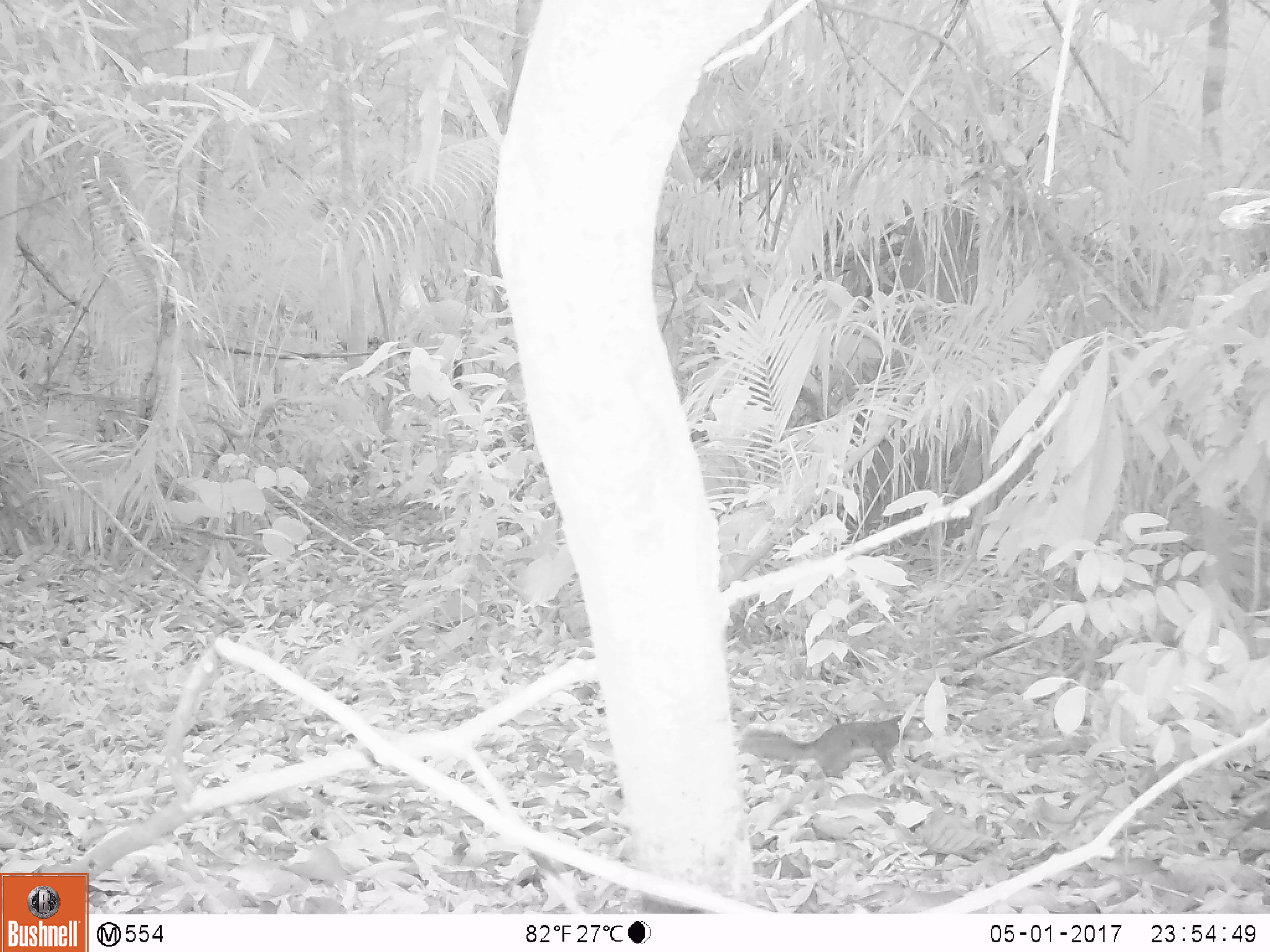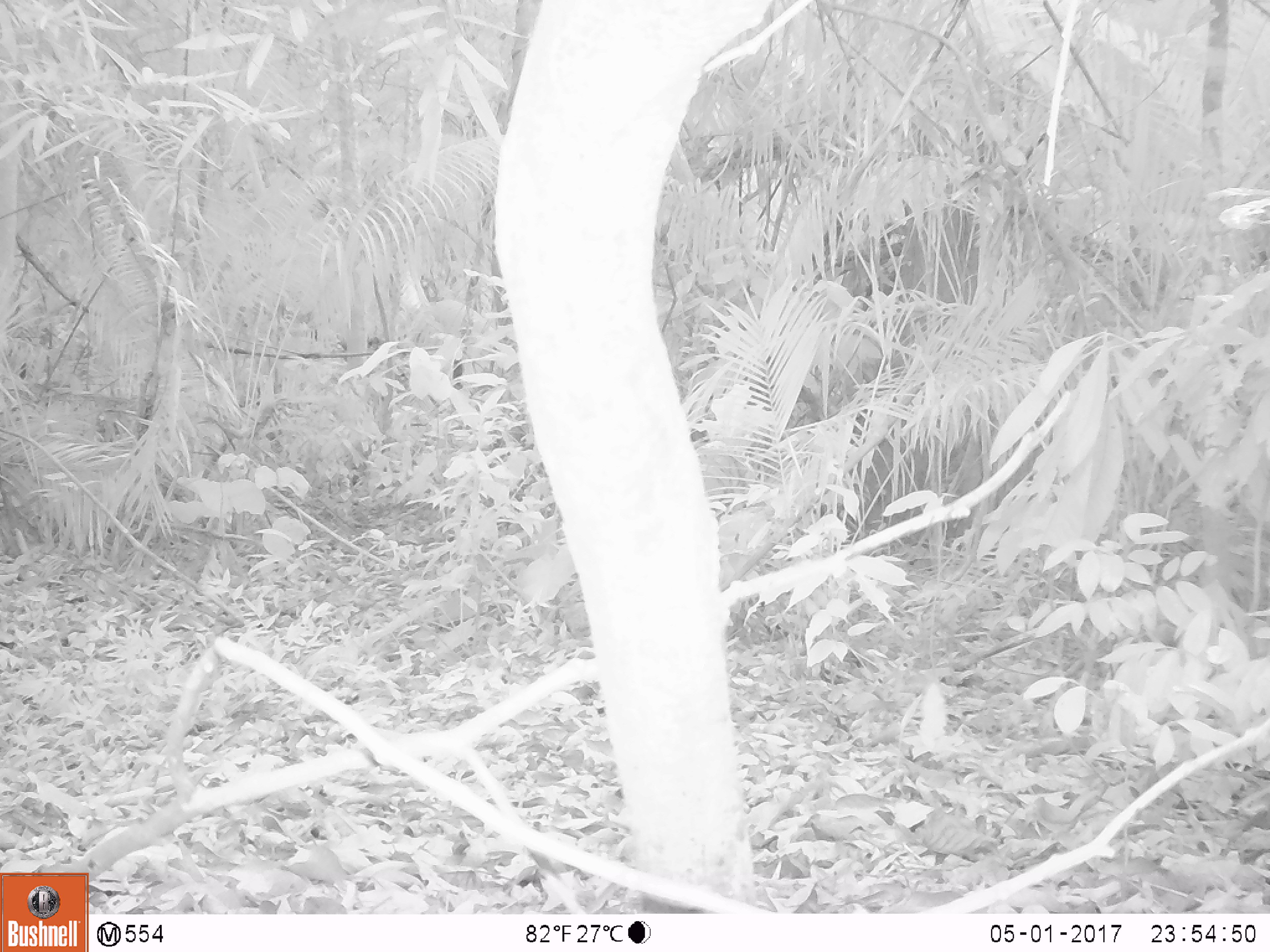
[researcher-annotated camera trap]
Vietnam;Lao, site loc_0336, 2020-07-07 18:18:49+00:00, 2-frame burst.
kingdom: Animalia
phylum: Chordata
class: Mammalia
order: Rodentia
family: Sciuridae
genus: Dremomys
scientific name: Dremomys rufigenis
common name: red-cheeked squirrel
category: red cheeked squirrel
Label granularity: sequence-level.